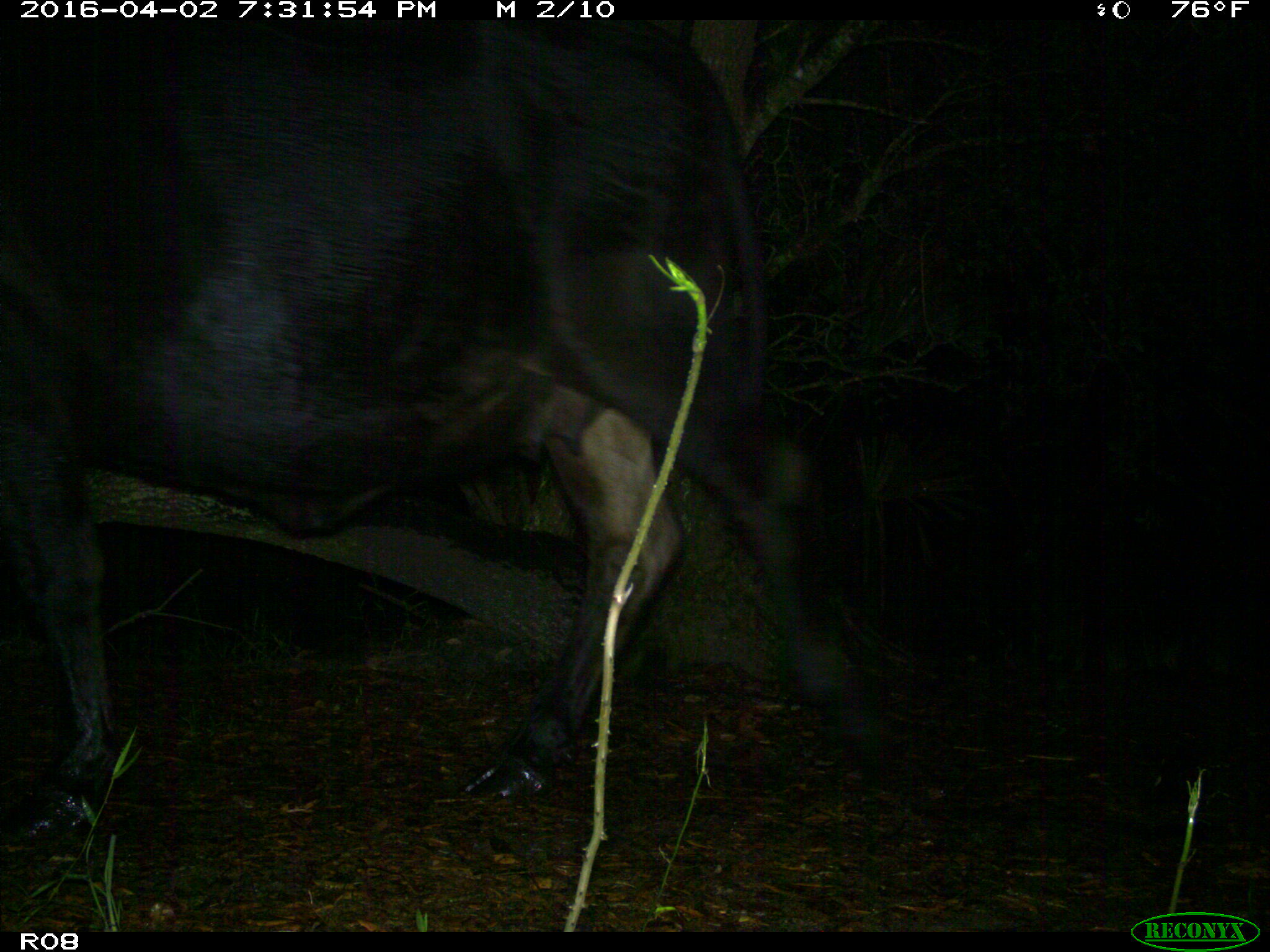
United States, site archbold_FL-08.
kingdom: Animalia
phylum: Chordata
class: Mammalia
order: Artiodactyla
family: Bovidae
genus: Bos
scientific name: Bos taurus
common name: domestic cow